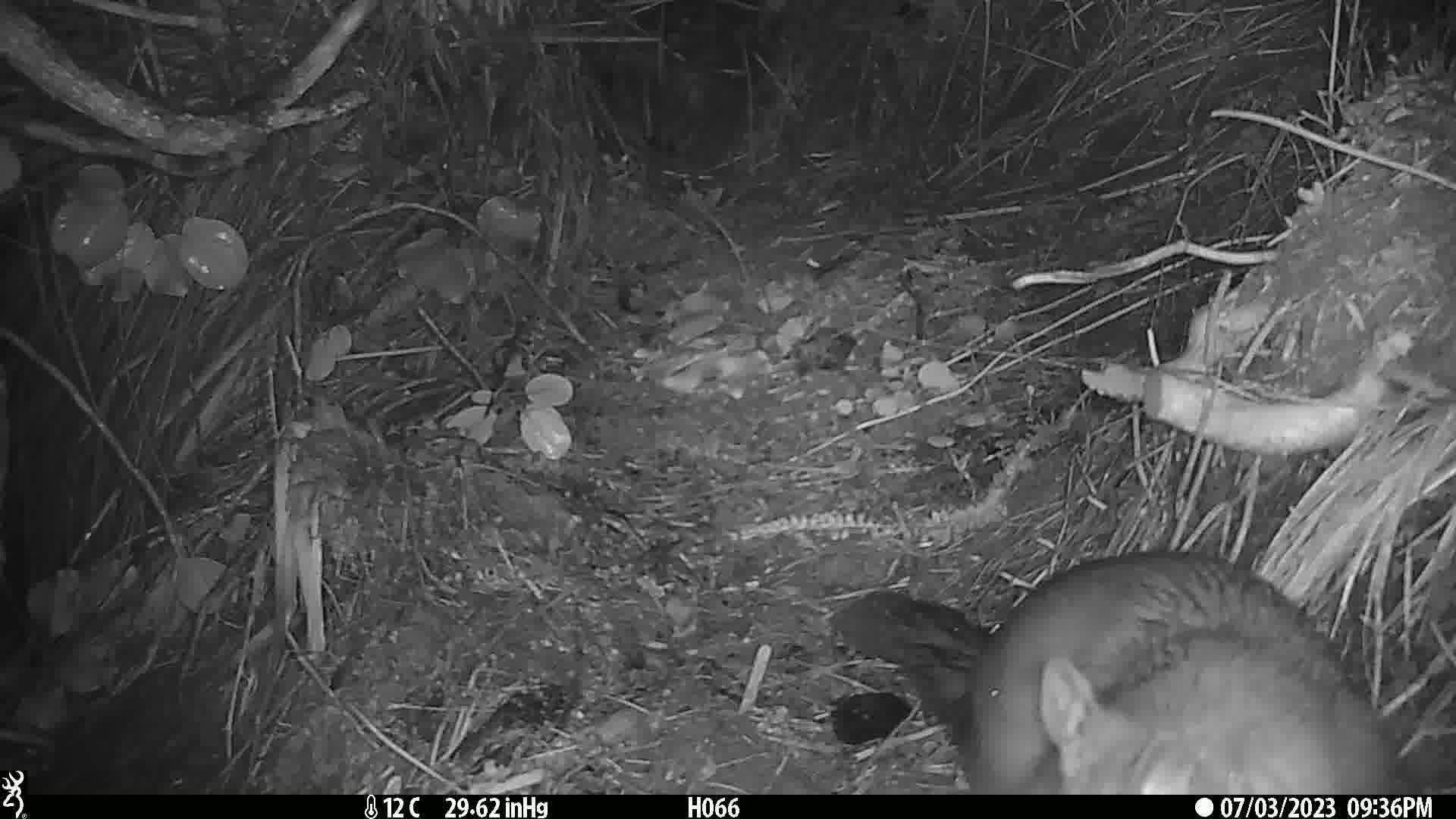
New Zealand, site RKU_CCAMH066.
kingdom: Animalia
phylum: Chordata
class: Mammalia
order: Diprotodontia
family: Phalangeridae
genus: Trichosurus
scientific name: Trichosurus vulpecula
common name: common brushtail possum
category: possum